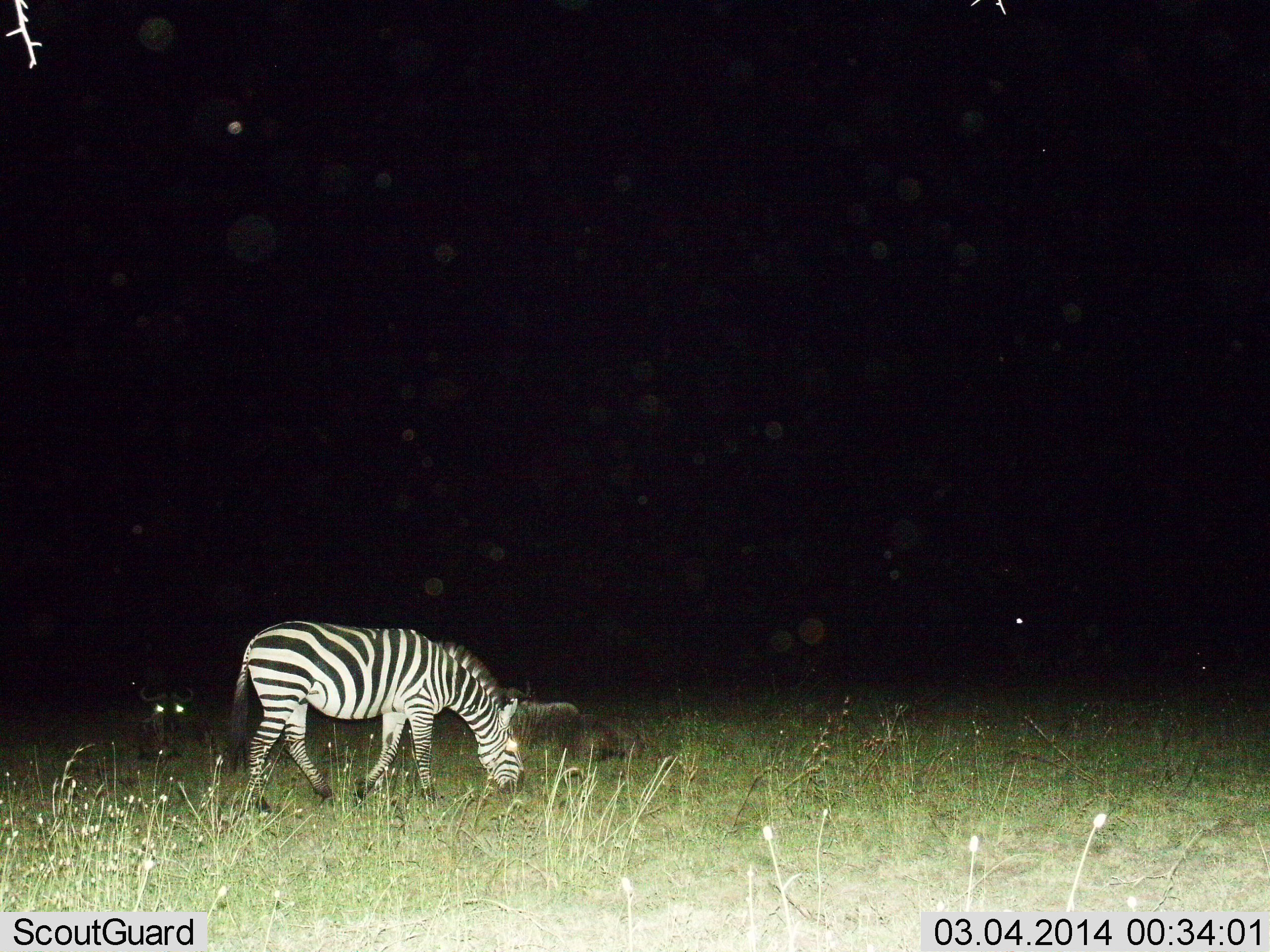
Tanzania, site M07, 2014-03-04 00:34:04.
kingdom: Animalia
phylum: Chordata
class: Mammalia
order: Artiodactyla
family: Bovidae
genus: Connochaetes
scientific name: Connochaetes taurinus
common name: blue wildebeest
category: wildebeest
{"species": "wildebeest (blue wildebeest) (Connochaetes taurinus)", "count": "2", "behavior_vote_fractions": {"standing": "7%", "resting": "89%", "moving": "0%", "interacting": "0%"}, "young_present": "0%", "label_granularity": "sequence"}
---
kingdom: Animalia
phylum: Chordata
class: Mammalia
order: Perissodactyla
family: Equidae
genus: Equus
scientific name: Equus quagga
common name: plains zebra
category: zebra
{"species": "zebra (plains zebra) (Equus quagga)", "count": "1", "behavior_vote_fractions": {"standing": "12%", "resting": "2%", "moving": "6%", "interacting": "4%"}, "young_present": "0%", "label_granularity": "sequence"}